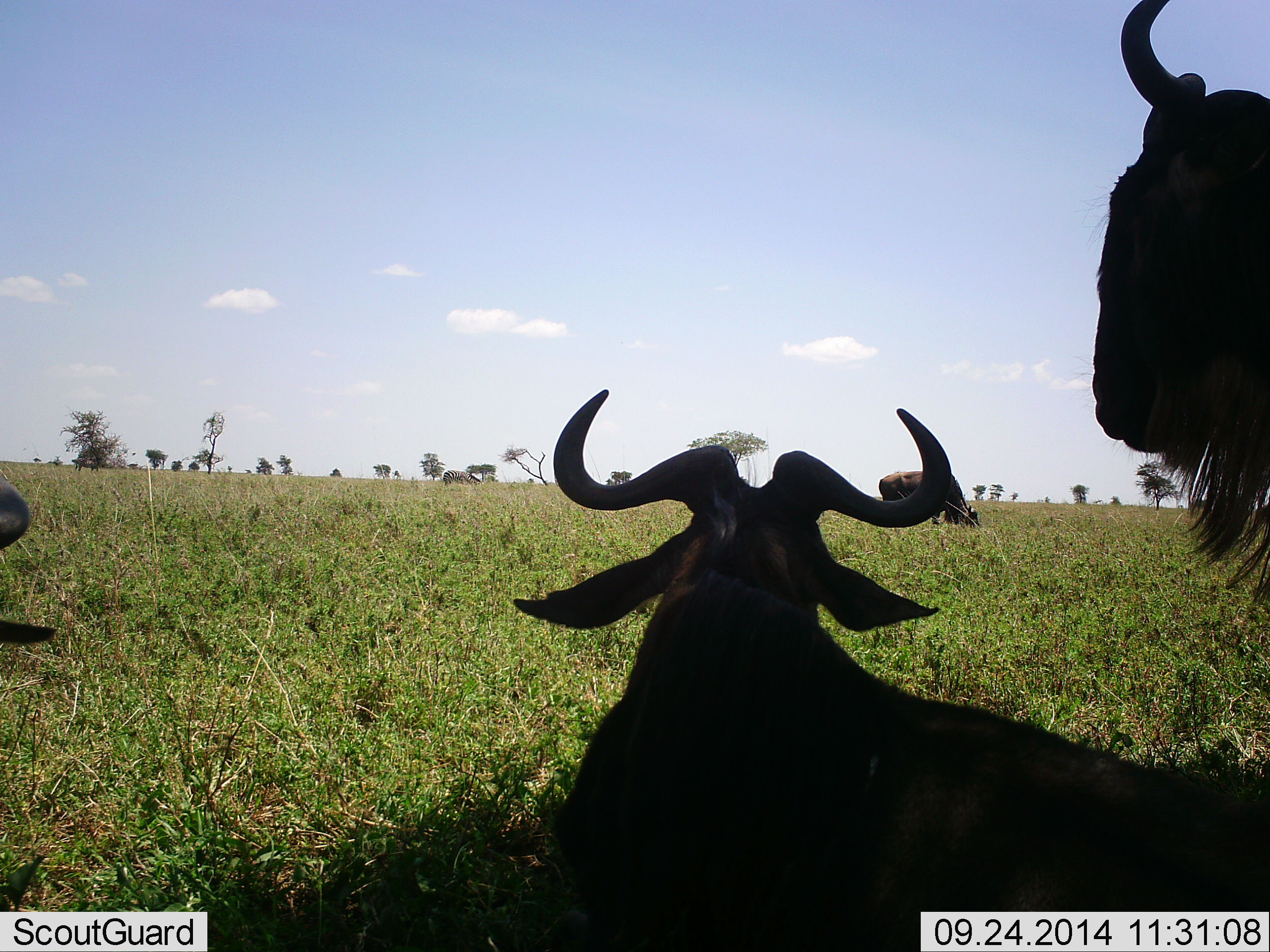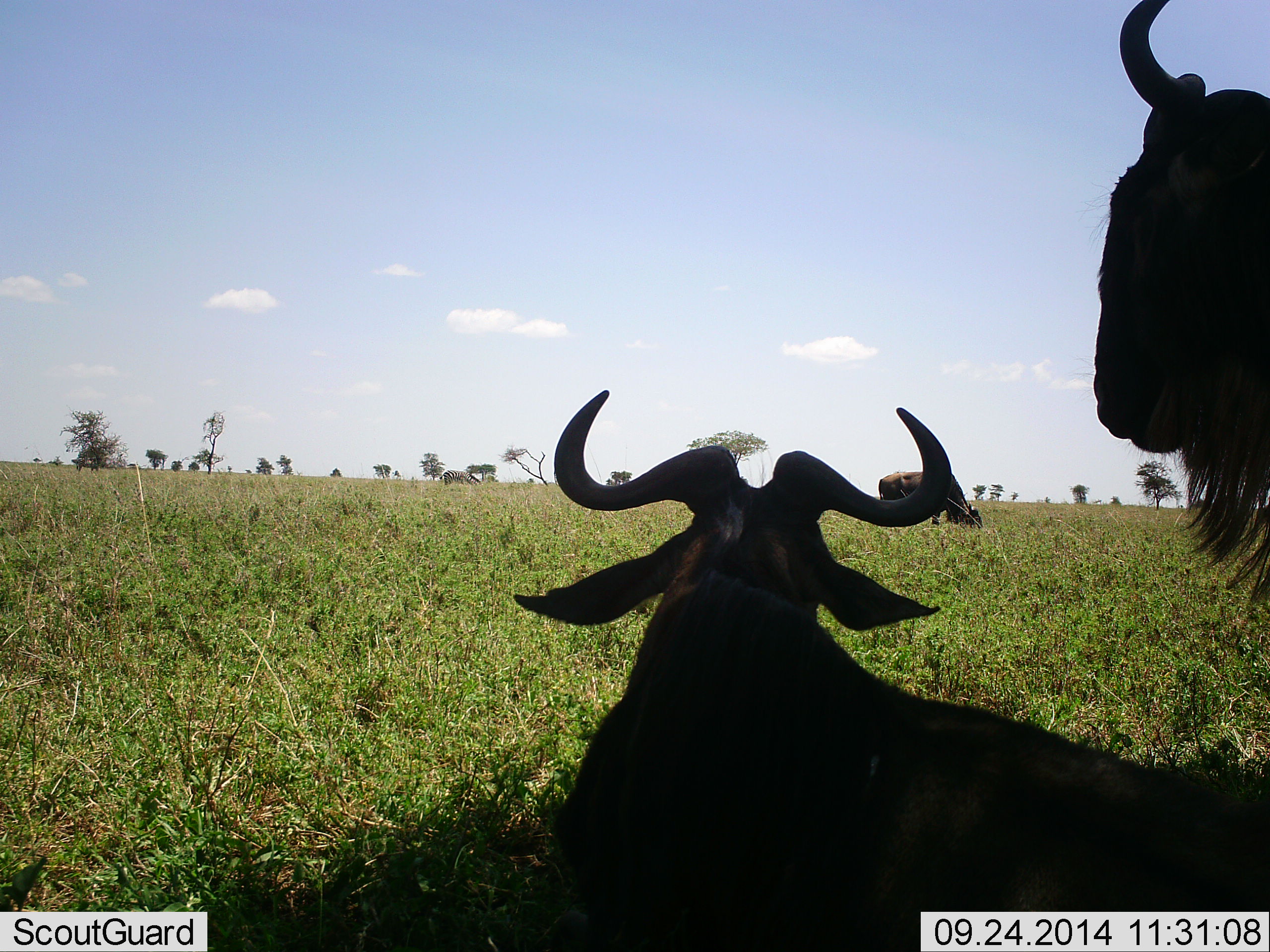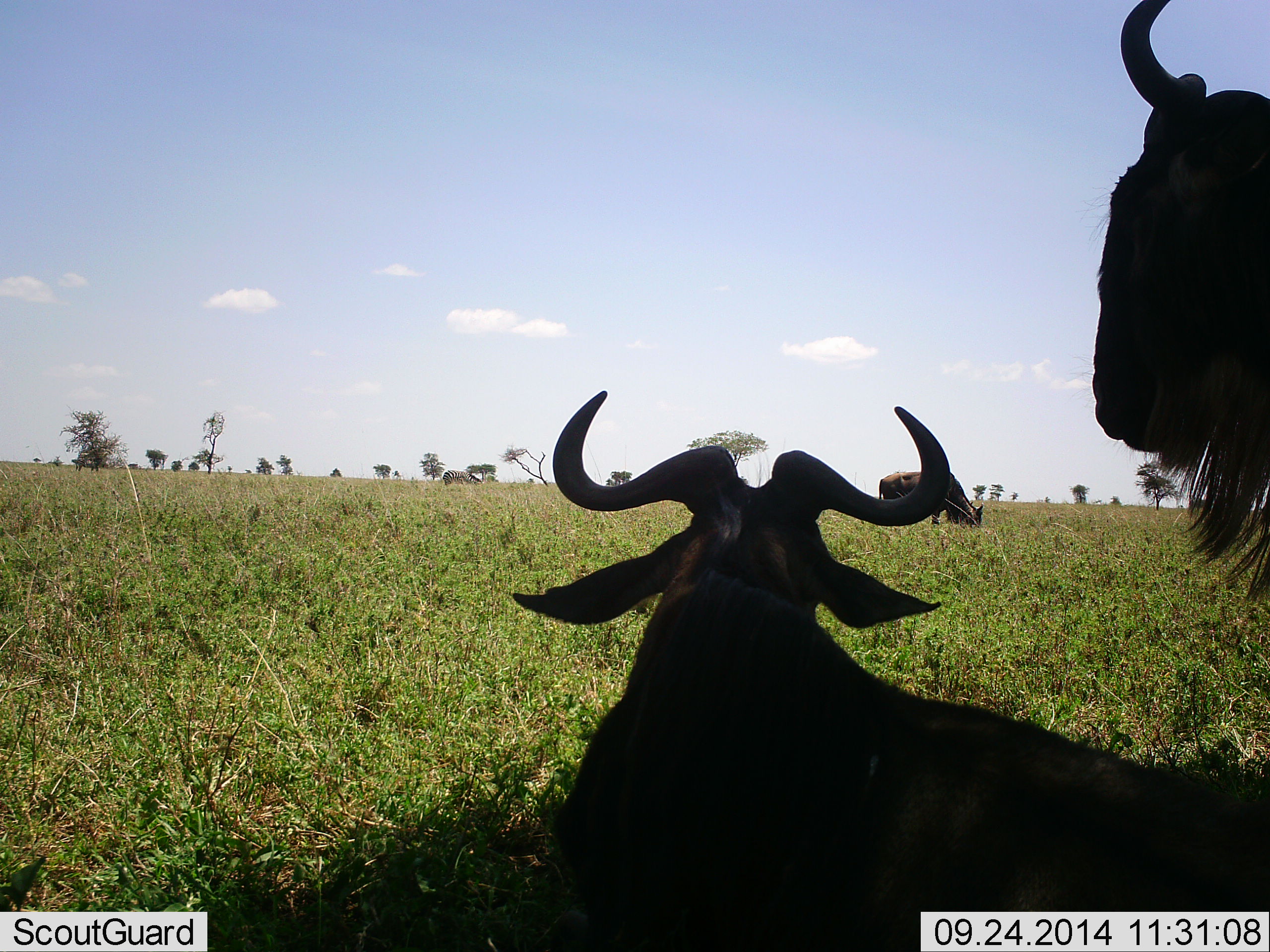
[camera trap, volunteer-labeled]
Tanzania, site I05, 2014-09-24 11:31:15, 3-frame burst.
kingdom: Animalia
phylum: Chordata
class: Mammalia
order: Artiodactyla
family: Bovidae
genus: Connochaetes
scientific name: Connochaetes taurinus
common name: blue wildebeest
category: wildebeest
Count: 4.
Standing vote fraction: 90%.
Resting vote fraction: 80%.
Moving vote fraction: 30%.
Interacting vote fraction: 10%.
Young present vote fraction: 0%.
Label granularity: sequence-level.